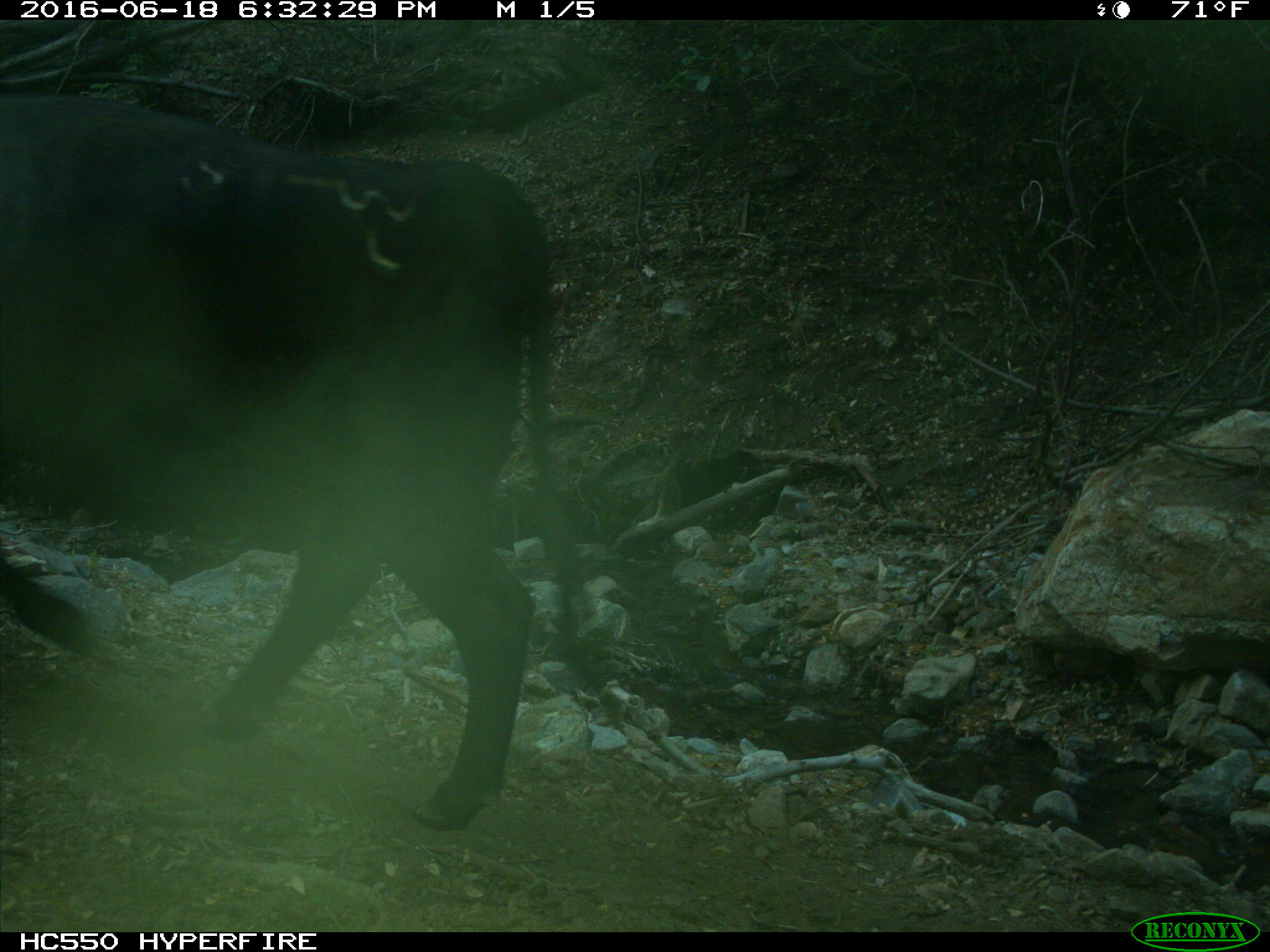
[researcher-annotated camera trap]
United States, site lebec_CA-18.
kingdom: Animalia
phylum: Chordata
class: Mammalia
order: Artiodactyla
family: Bovidae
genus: Bos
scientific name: Bos taurus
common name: domestic cow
Bos taurus (domestic cow).